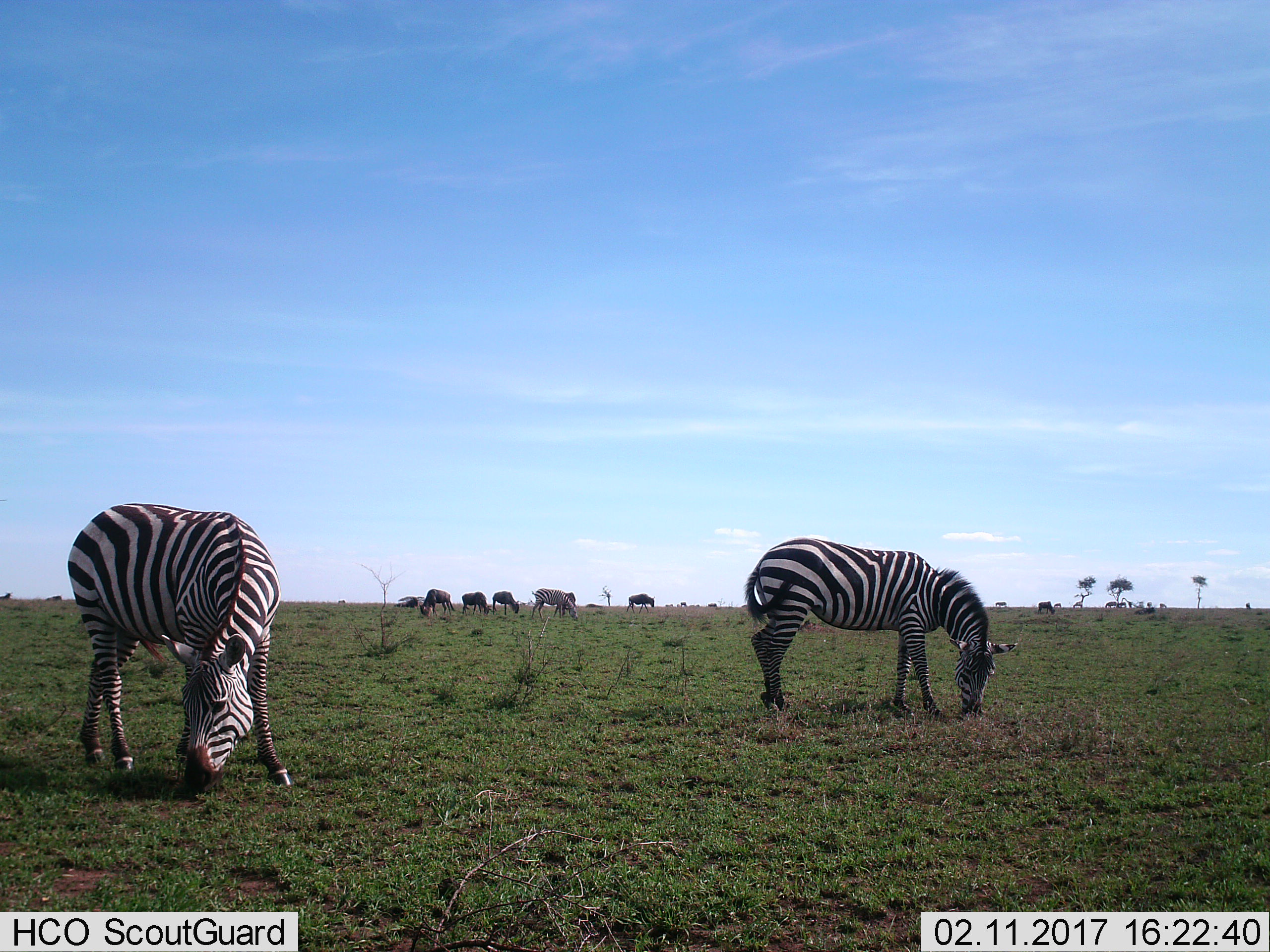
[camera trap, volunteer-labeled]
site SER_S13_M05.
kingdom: Animalia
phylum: Chordata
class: Mammalia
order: Artiodactyla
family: Bovidae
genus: Connochaetes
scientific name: Connochaetes taurinus taurinus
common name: blue wildebeest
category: wildebeestblue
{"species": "wildebeestblue (blue wildebeest) (Connochaetes taurinus taurinus)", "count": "11-50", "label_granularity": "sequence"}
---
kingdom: Animalia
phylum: Chordata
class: Mammalia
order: Perissodactyla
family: Equidae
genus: Equus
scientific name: Equus quagga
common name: plains zebra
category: zebraplains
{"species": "zebraplains (plains zebra) (Equus quagga)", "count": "3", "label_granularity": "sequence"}